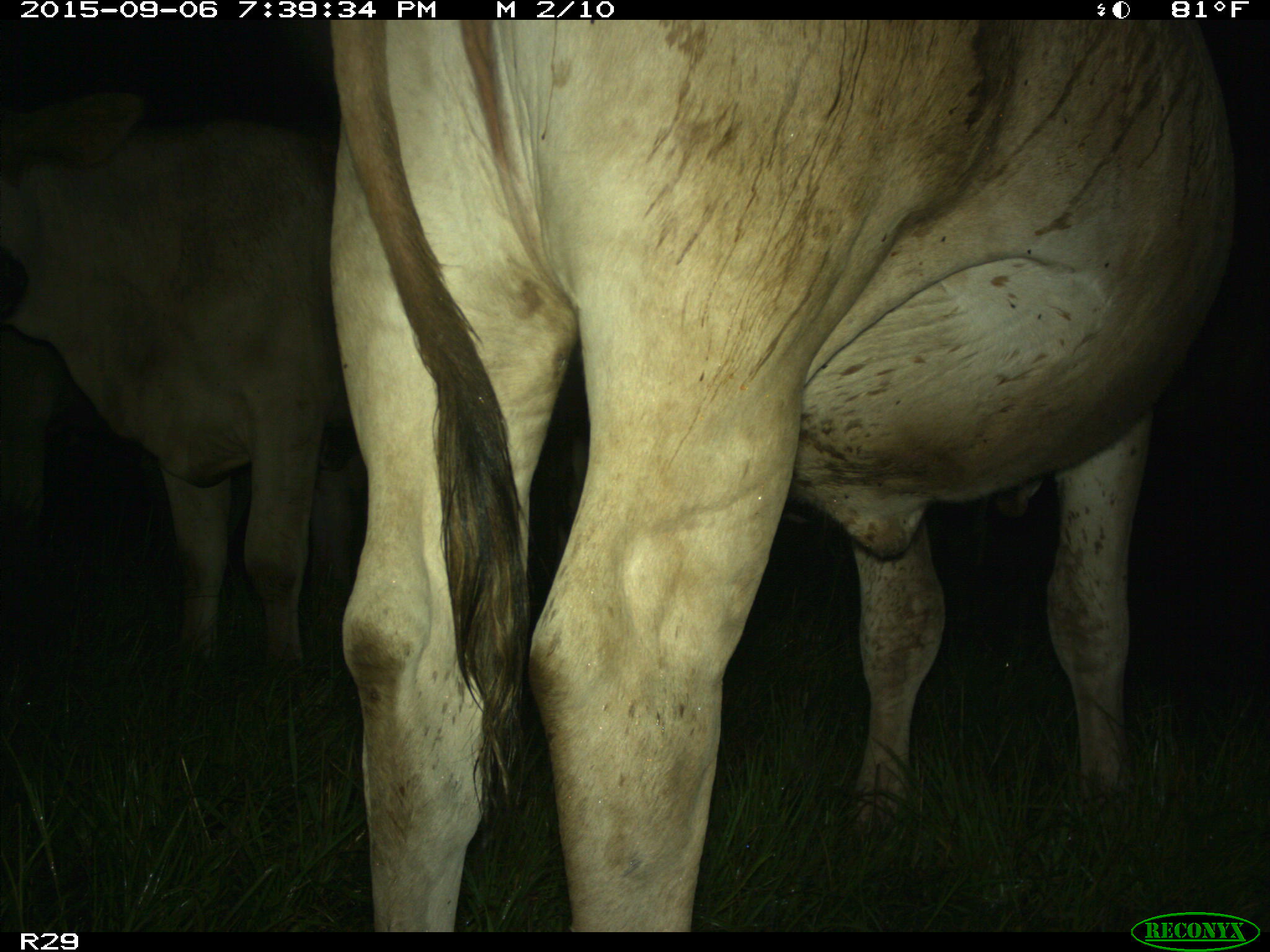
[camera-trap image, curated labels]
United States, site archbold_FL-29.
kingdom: Animalia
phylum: Chordata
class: Mammalia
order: Artiodactyla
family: Bovidae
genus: Bos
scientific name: Bos taurus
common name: domestic cow